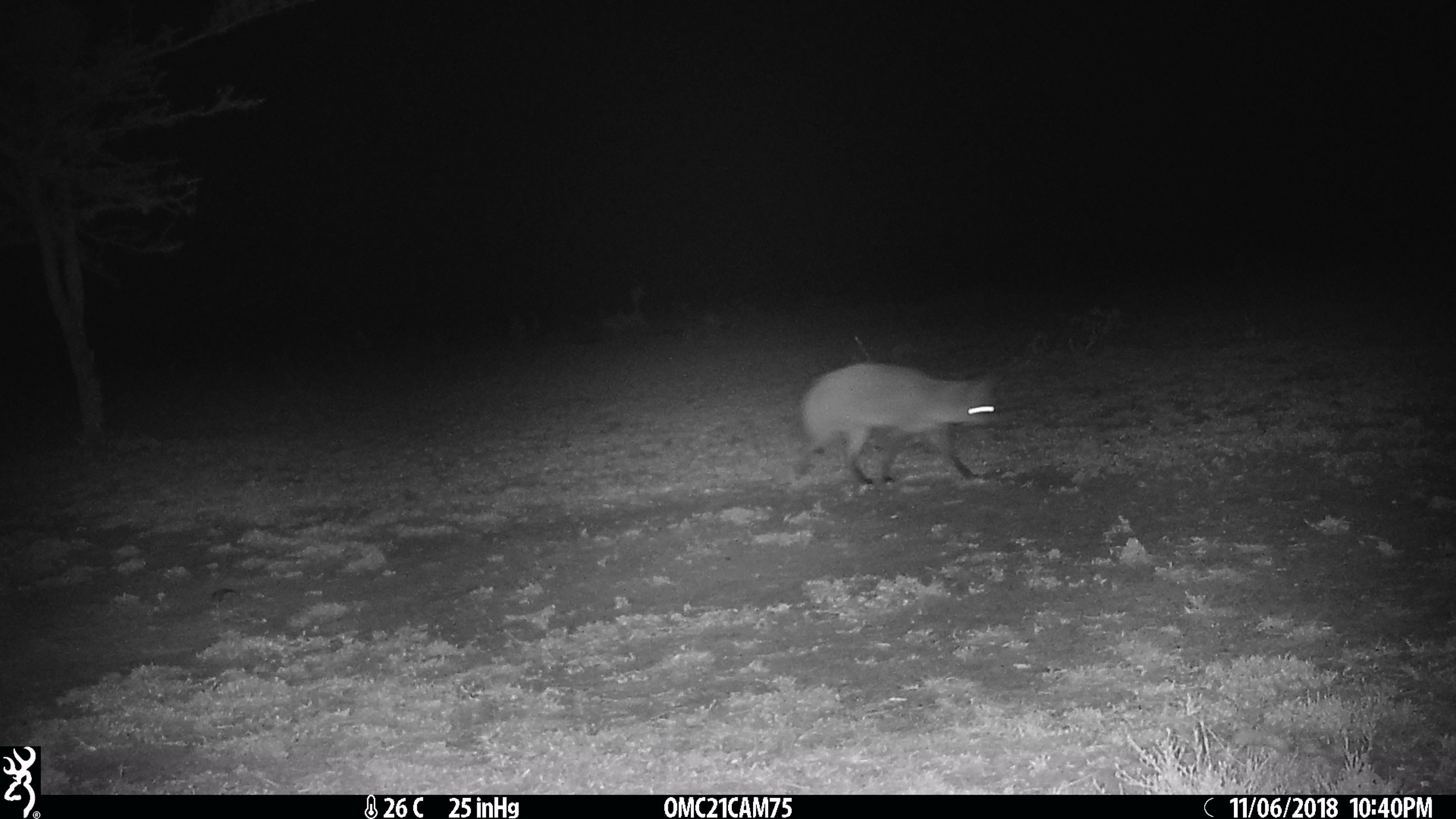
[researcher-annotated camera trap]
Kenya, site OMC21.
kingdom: Animalia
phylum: Chordata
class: Mammalia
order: Carnivora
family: Canidae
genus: Otocyon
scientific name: Otocyon megalotis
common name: bat-eared fox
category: bateared fox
Bateared fox (bat-eared fox) (Otocyon megalotis).